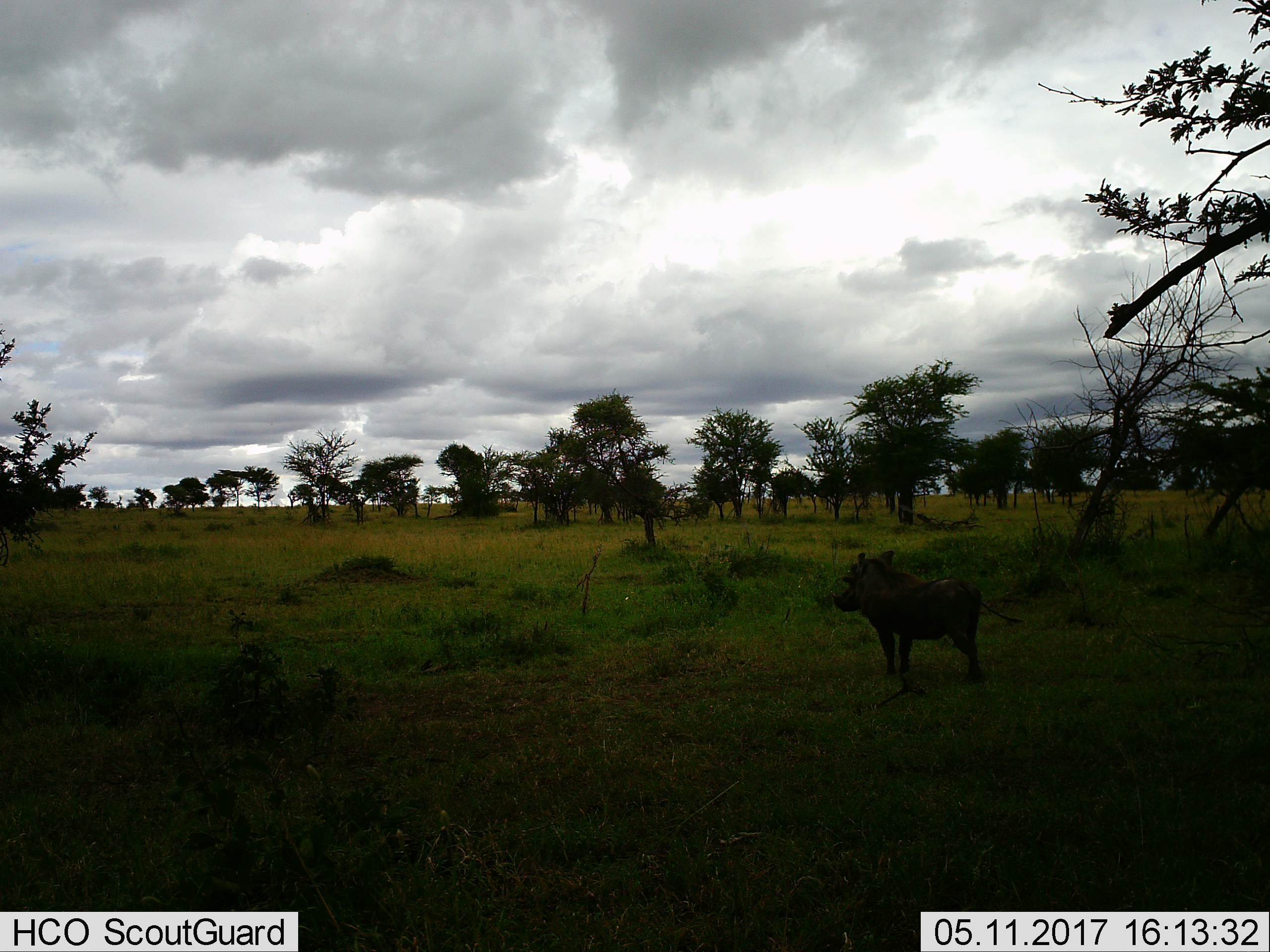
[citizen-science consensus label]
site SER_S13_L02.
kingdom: Animalia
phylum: Chordata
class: Mammalia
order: Artiodactyla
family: Suidae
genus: Phacochoerus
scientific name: Phacochoerus africanus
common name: warthog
Warthog (Phacochoerus africanus), count 1. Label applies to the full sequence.